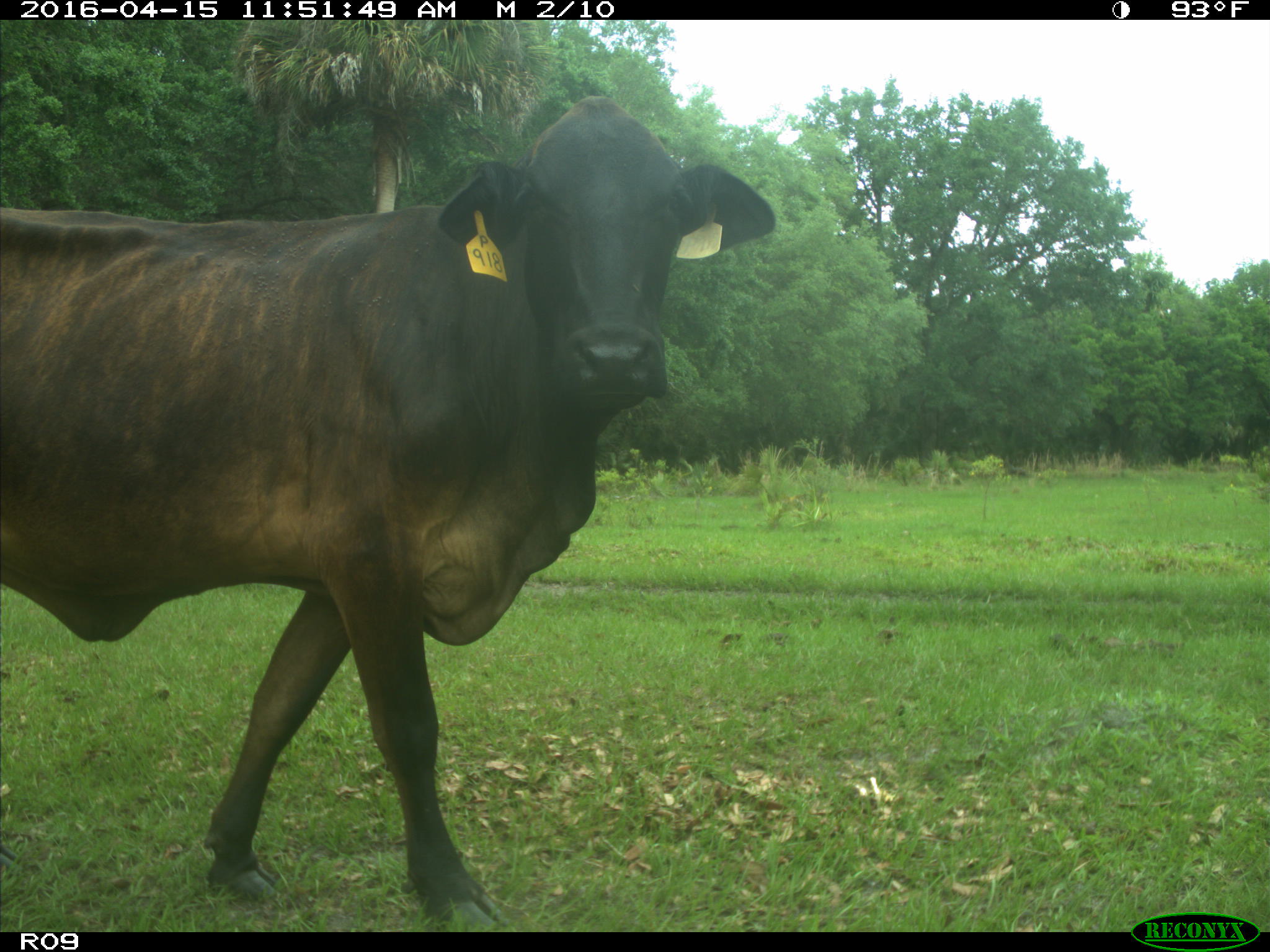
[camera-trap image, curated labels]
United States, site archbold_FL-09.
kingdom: Animalia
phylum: Chordata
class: Mammalia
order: Artiodactyla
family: Bovidae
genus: Bos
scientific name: Bos taurus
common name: domestic cow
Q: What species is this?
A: Bos taurus (domestic cow).